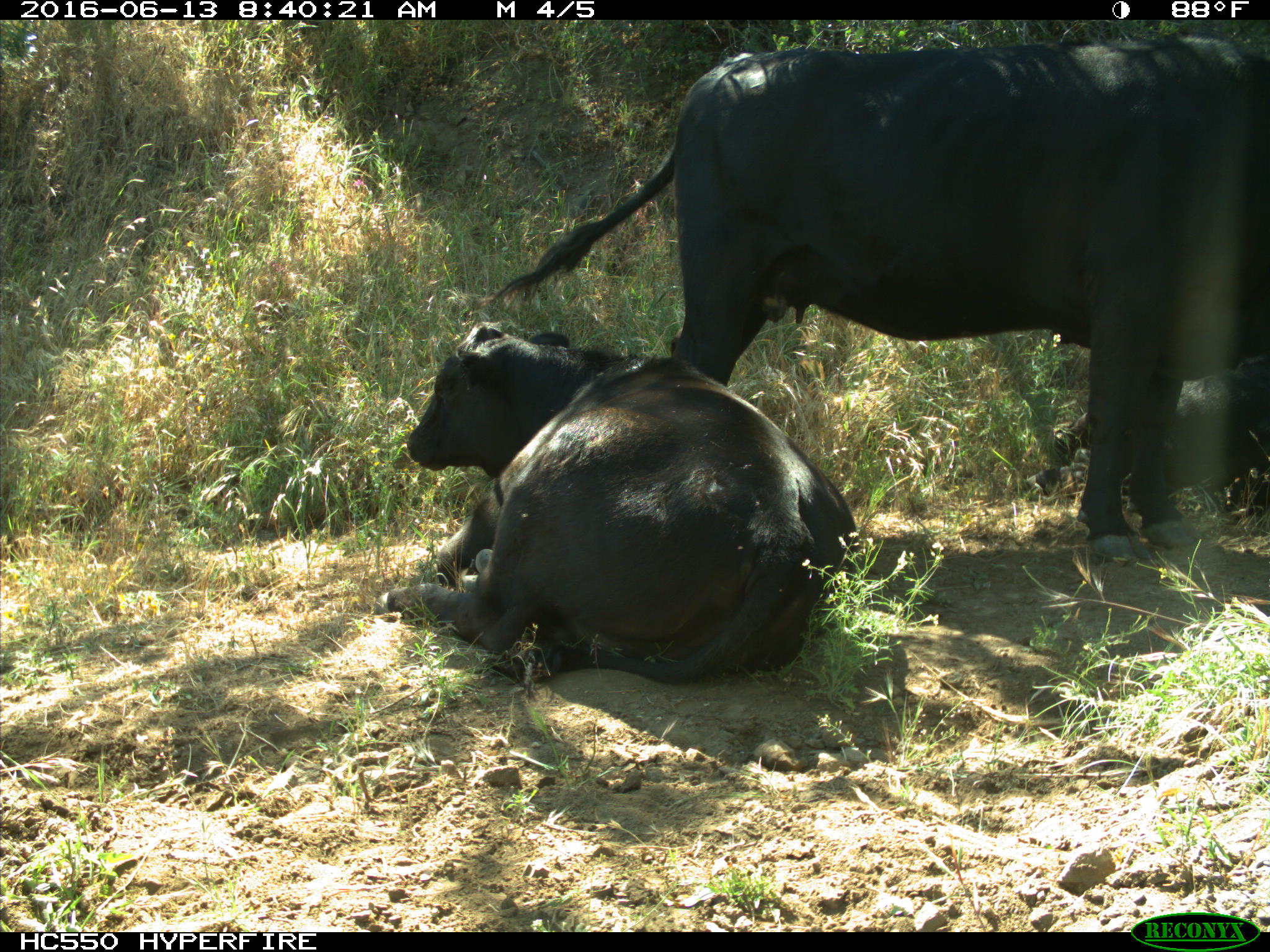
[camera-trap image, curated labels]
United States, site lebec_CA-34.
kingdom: Animalia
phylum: Chordata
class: Mammalia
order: Artiodactyla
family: Bovidae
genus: Bos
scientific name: Bos taurus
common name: domestic cow